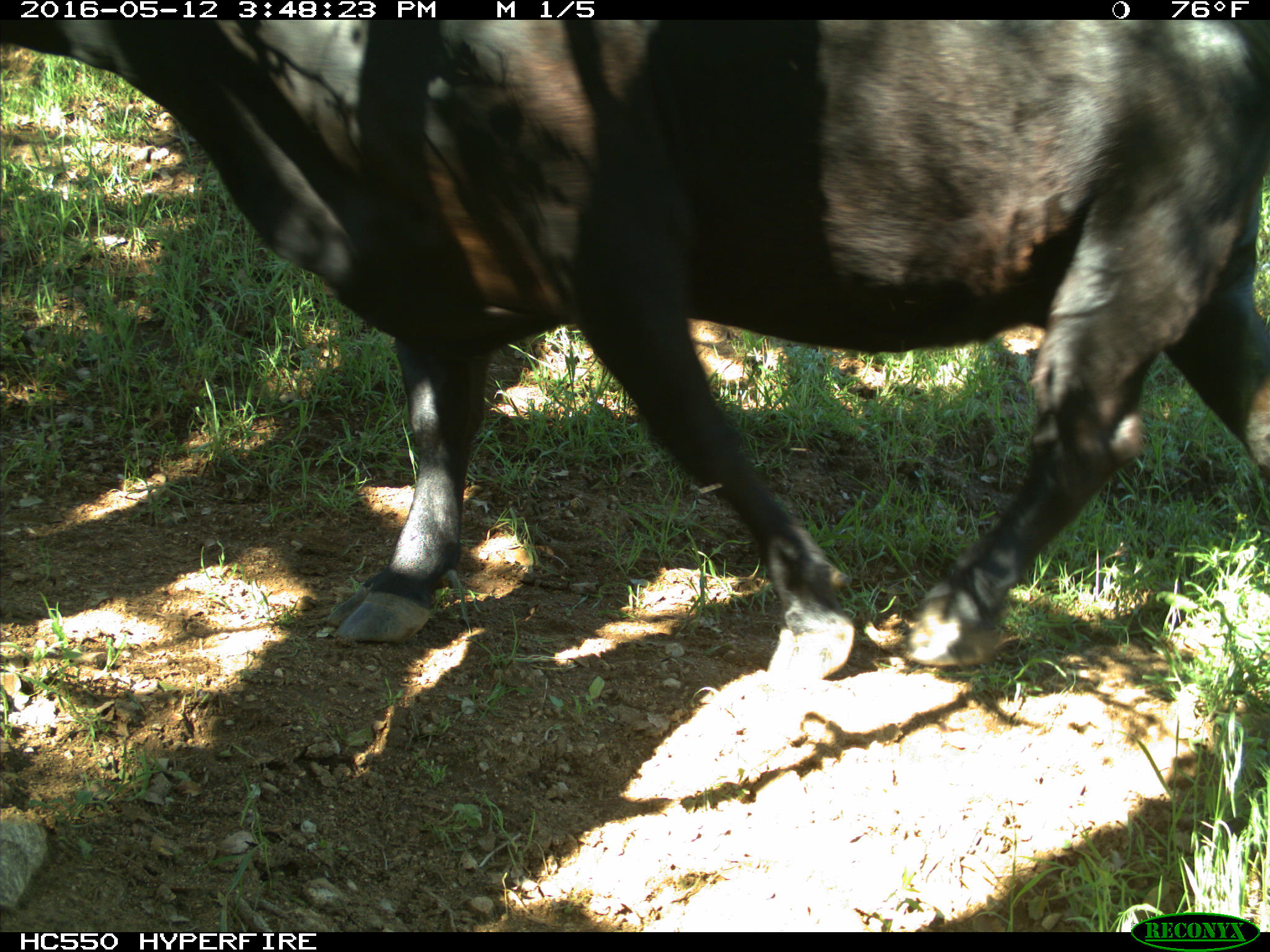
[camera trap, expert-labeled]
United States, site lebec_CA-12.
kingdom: Animalia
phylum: Chordata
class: Mammalia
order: Artiodactyla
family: Bovidae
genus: Bos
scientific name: Bos taurus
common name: domestic cow